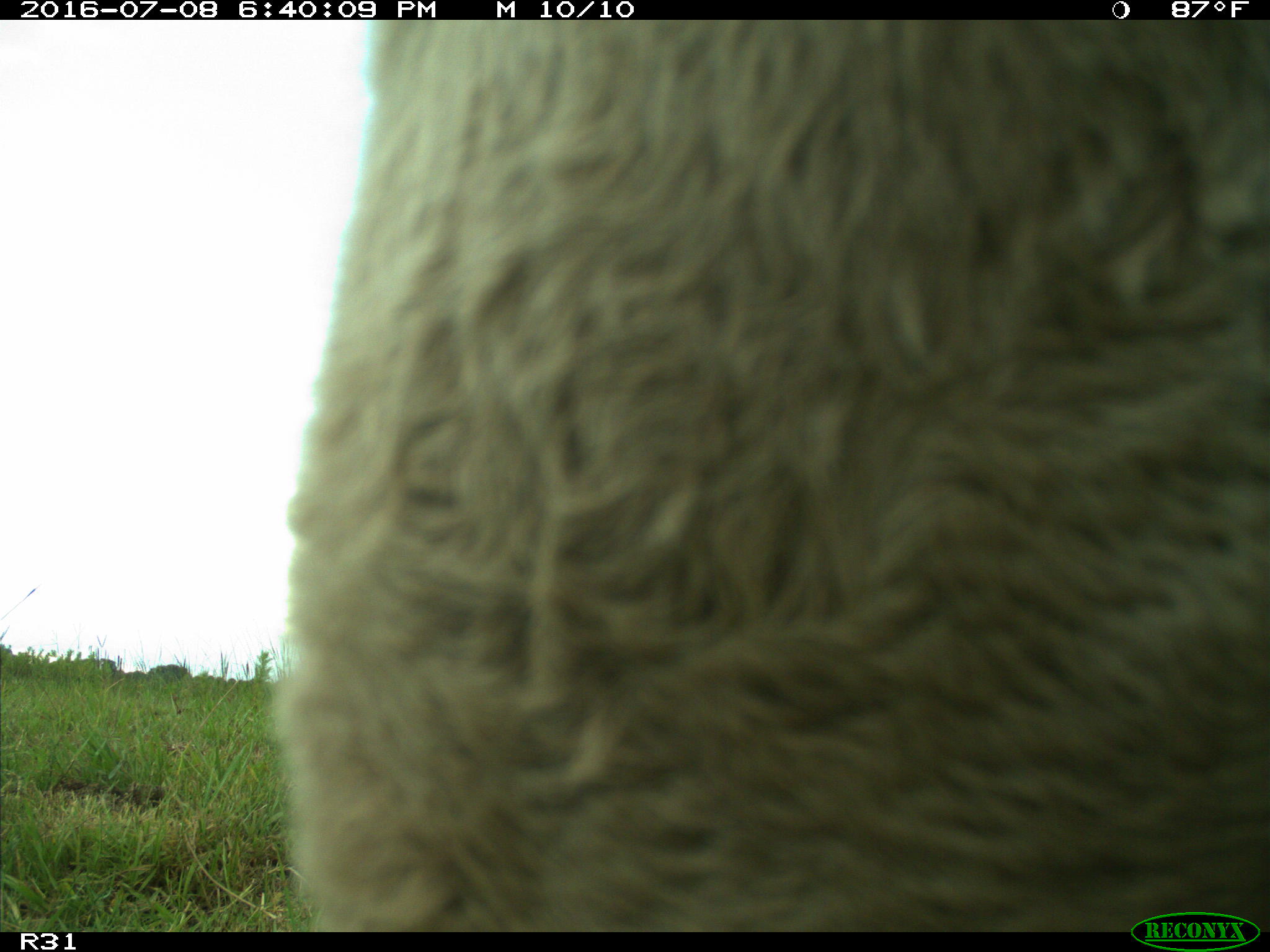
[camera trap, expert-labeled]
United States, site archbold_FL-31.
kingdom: Animalia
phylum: Chordata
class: Mammalia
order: Artiodactyla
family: Bovidae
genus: Bos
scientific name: Bos taurus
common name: domestic cow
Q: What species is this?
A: Bos taurus (domestic cow).